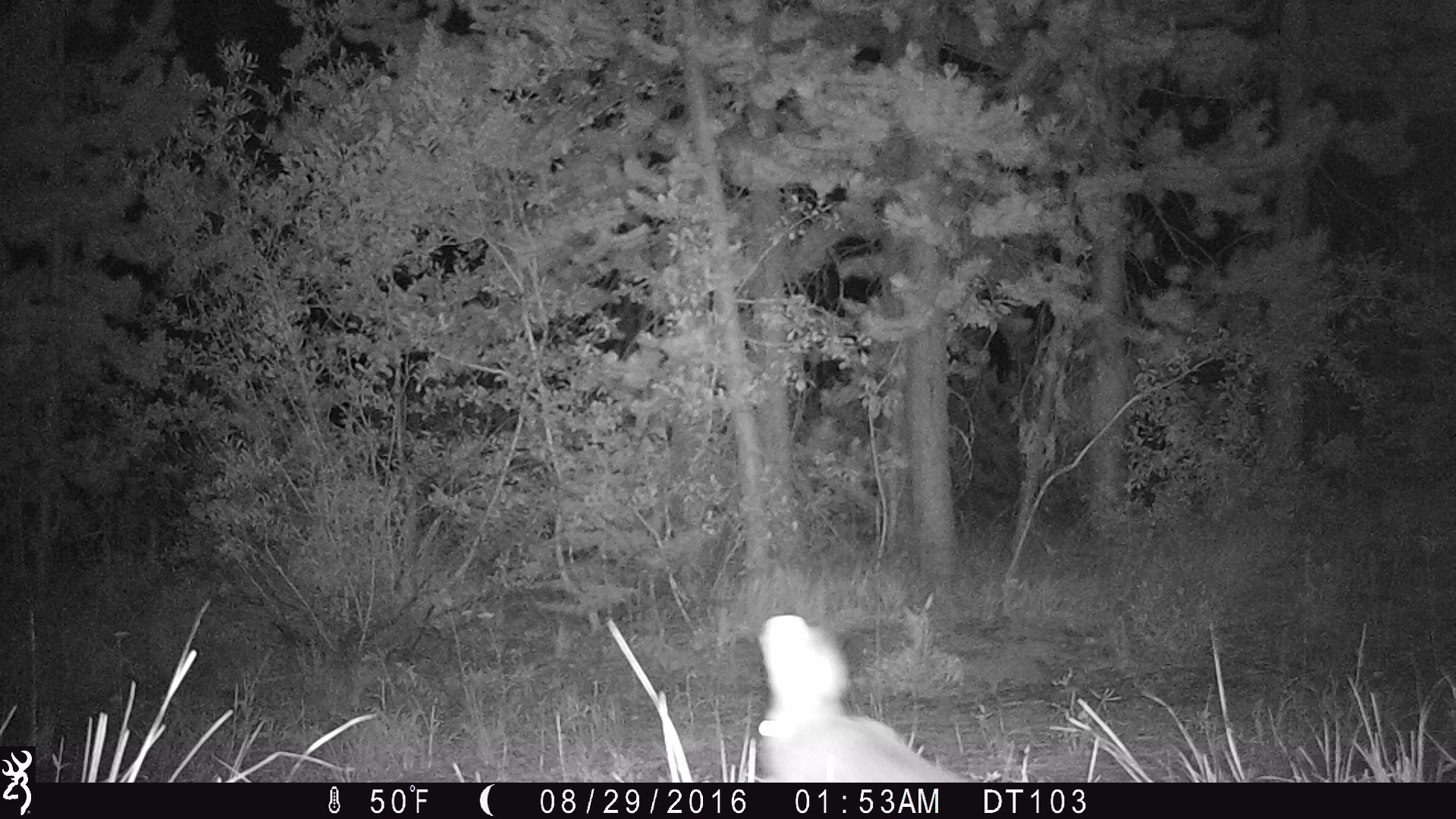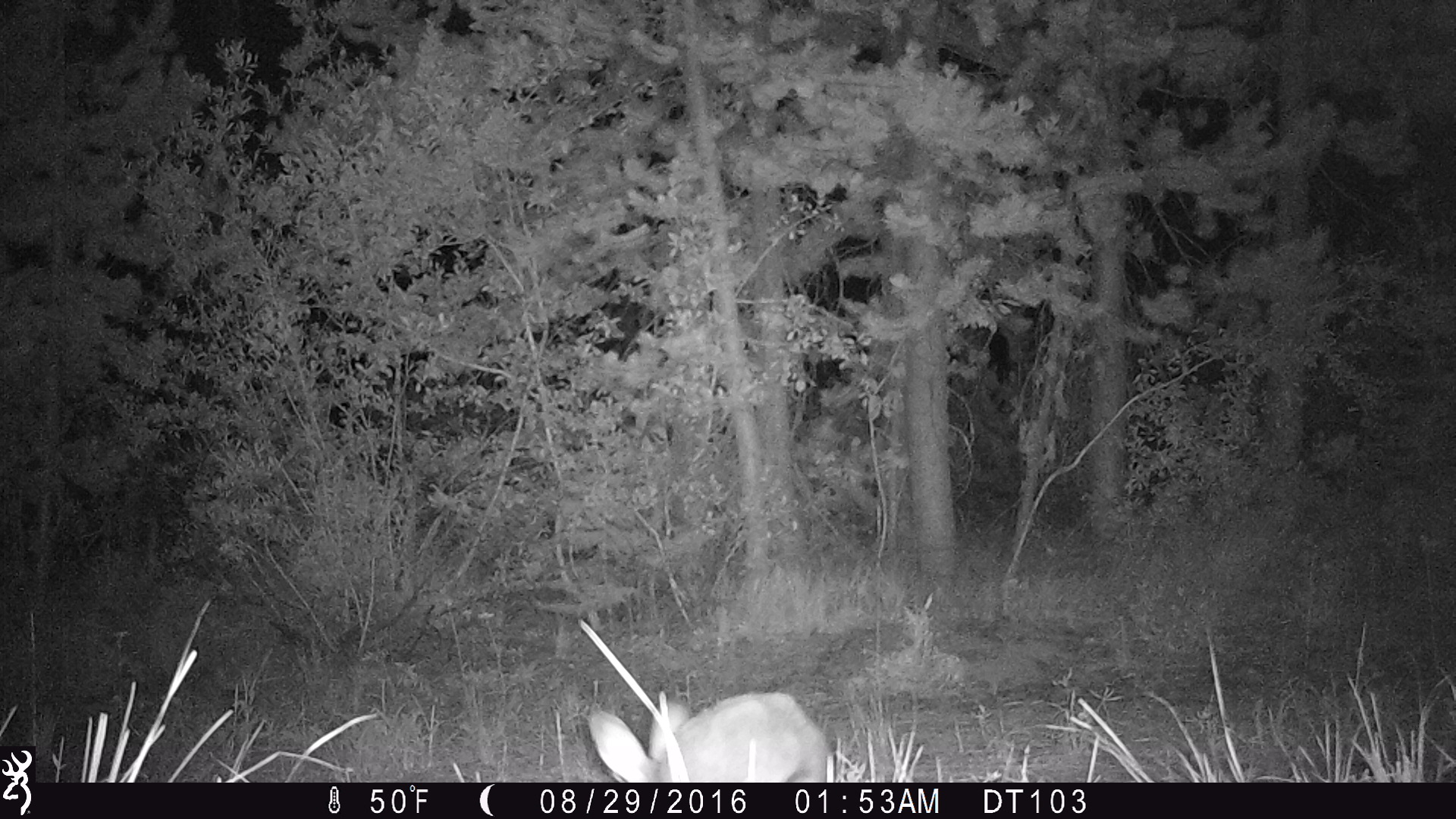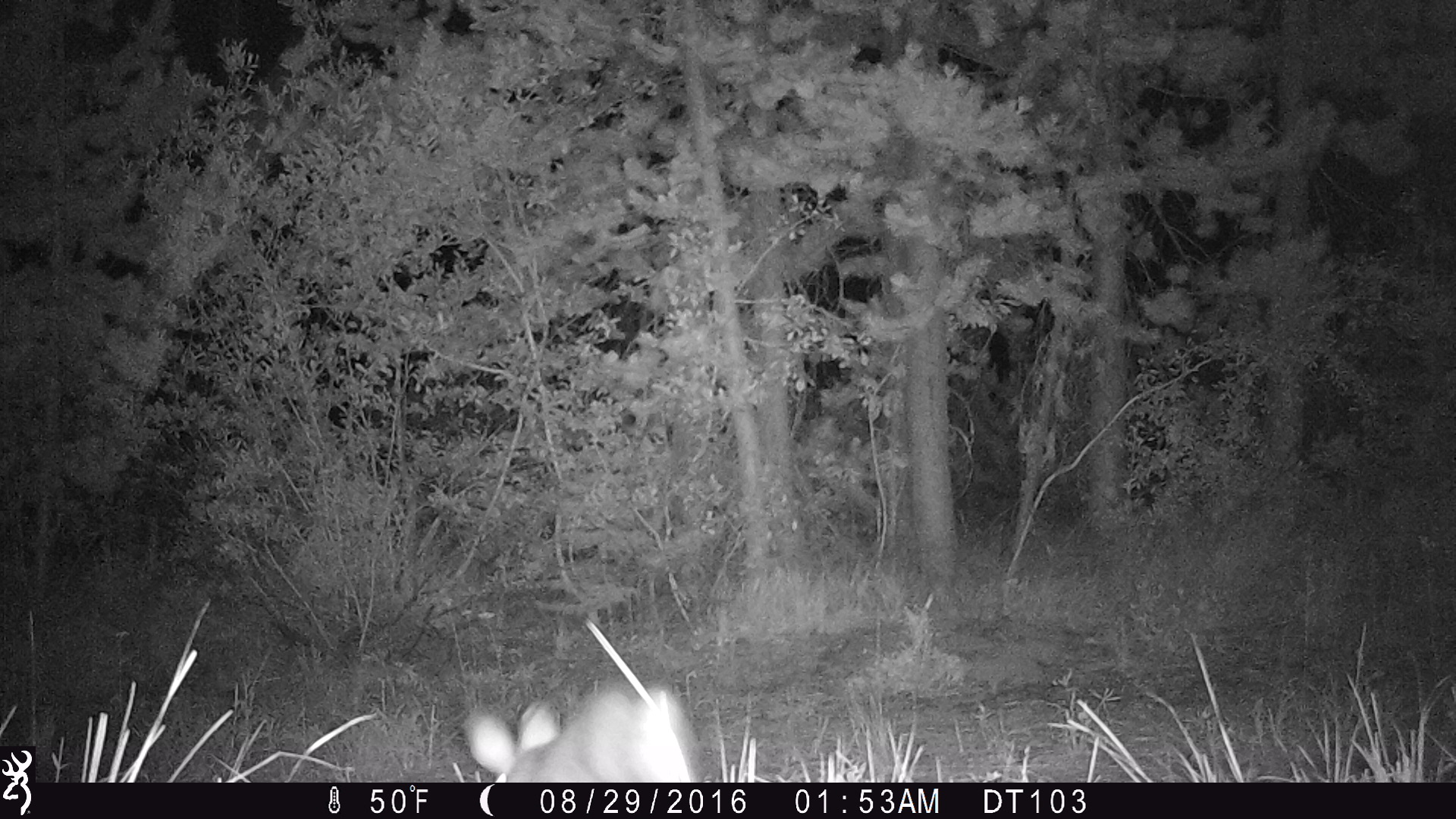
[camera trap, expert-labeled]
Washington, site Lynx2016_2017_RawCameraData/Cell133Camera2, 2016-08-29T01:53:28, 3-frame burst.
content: unidentified animal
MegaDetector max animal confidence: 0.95